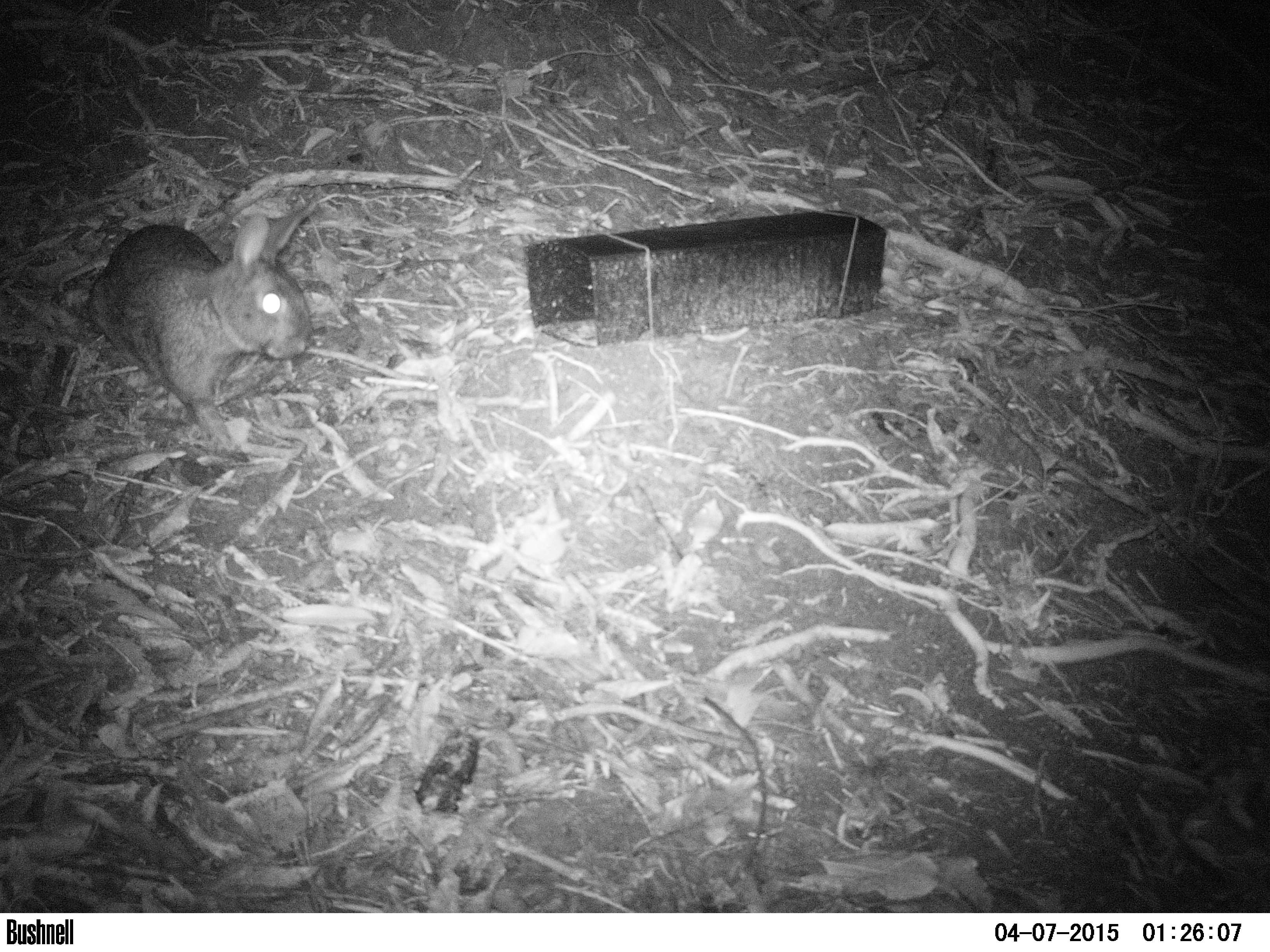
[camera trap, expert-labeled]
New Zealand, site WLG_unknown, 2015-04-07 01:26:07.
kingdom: Animalia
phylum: Chordata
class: Mammalia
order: Lagomorpha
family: Leporidae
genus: Oryctolagus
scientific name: Oryctolagus cuniculus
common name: european rabbit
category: rabbit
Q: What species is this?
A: Rabbit (european rabbit) (Oryctolagus cuniculus).